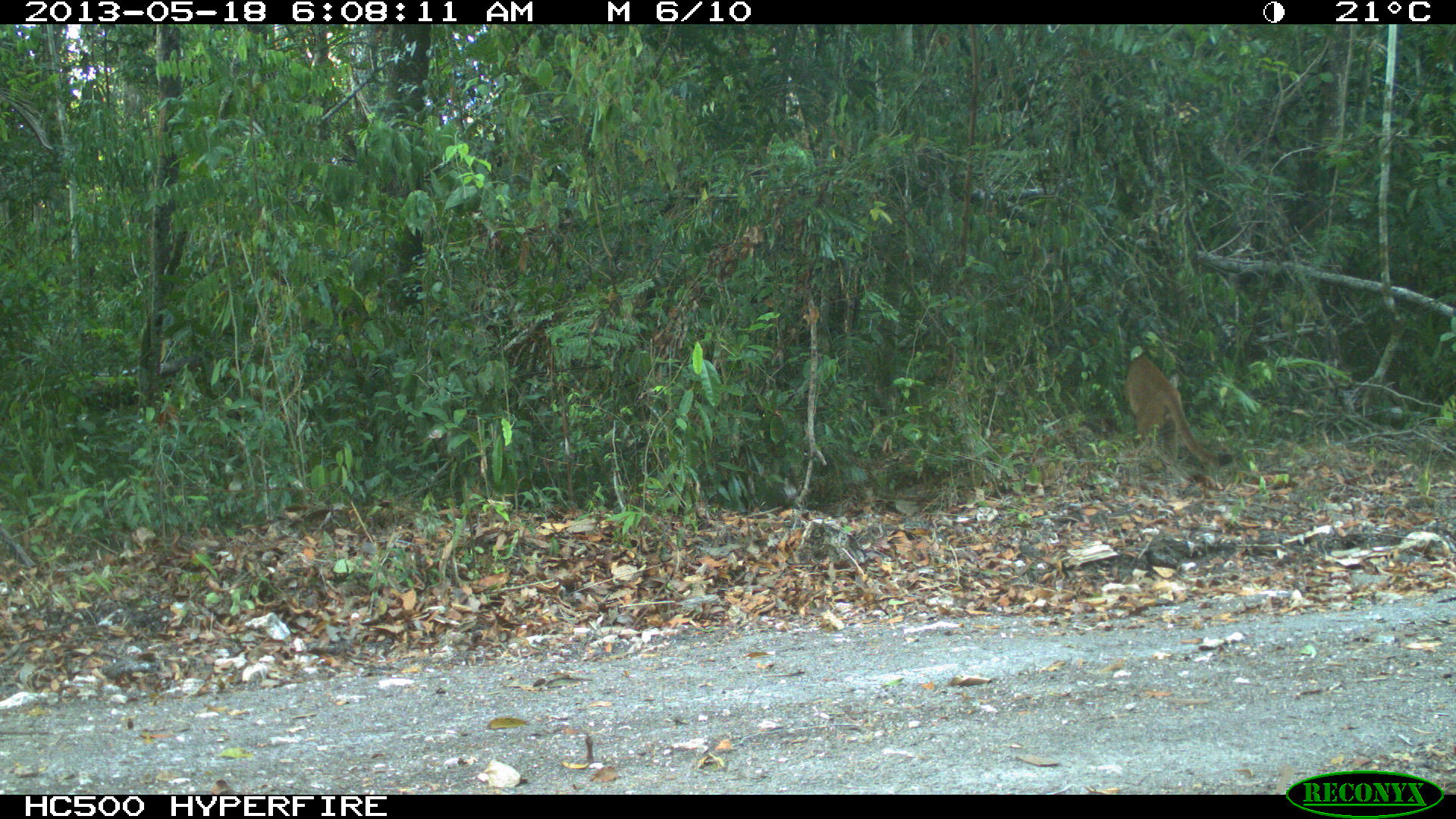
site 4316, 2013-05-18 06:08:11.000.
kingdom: Animalia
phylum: Chordata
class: Mammalia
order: Carnivora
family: Felidae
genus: Puma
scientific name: Puma concolor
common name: mountain lion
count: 1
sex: male